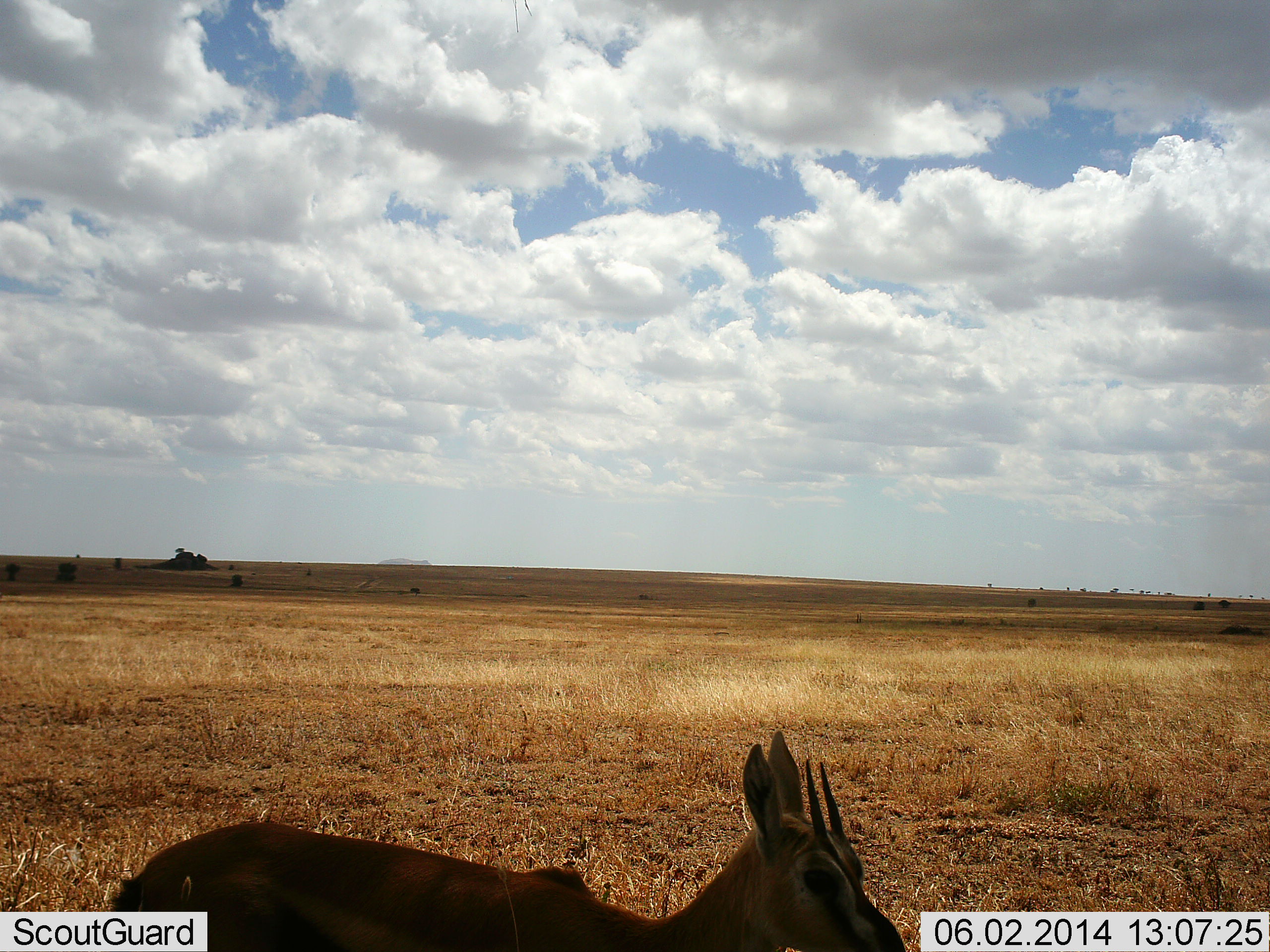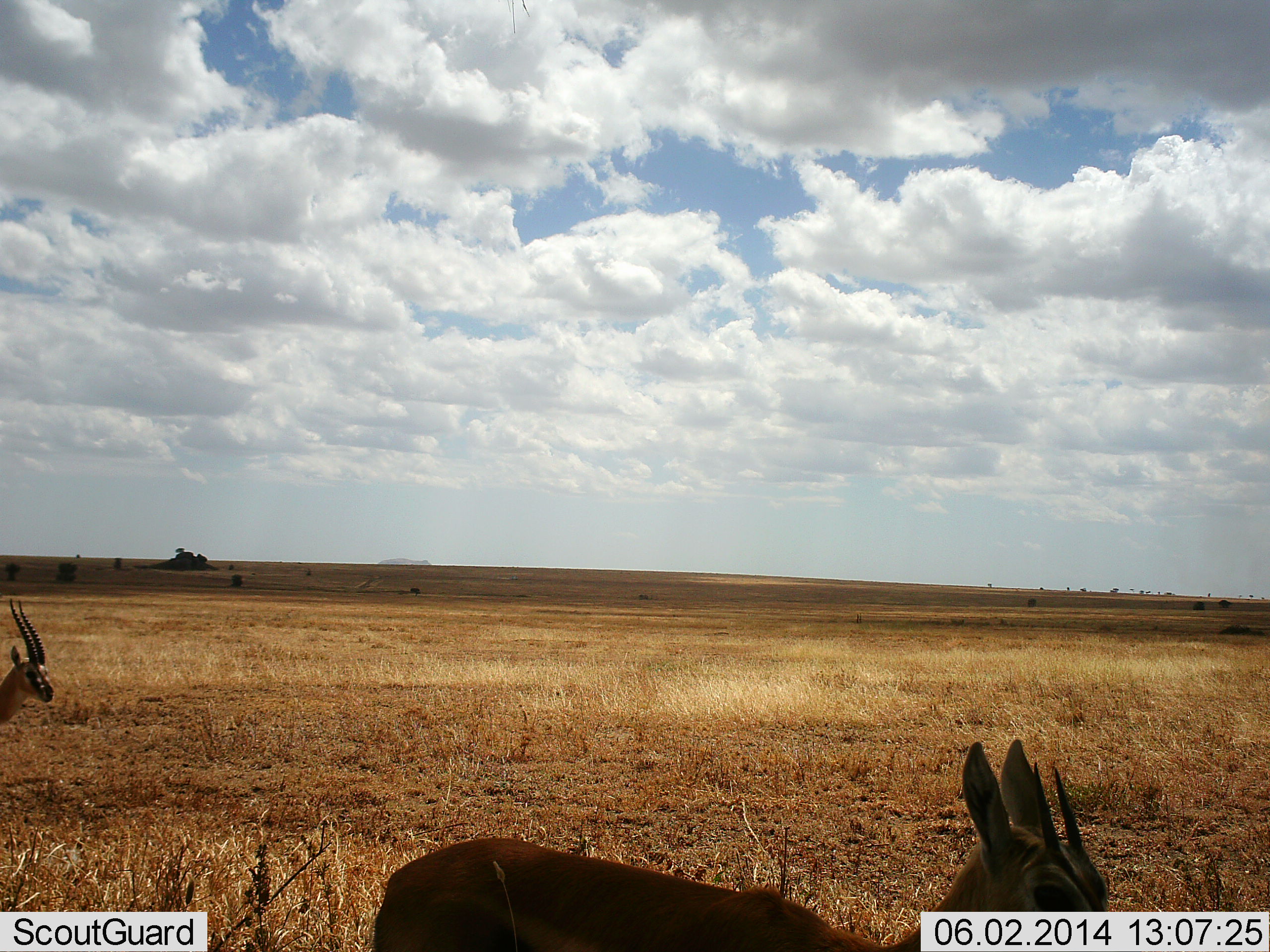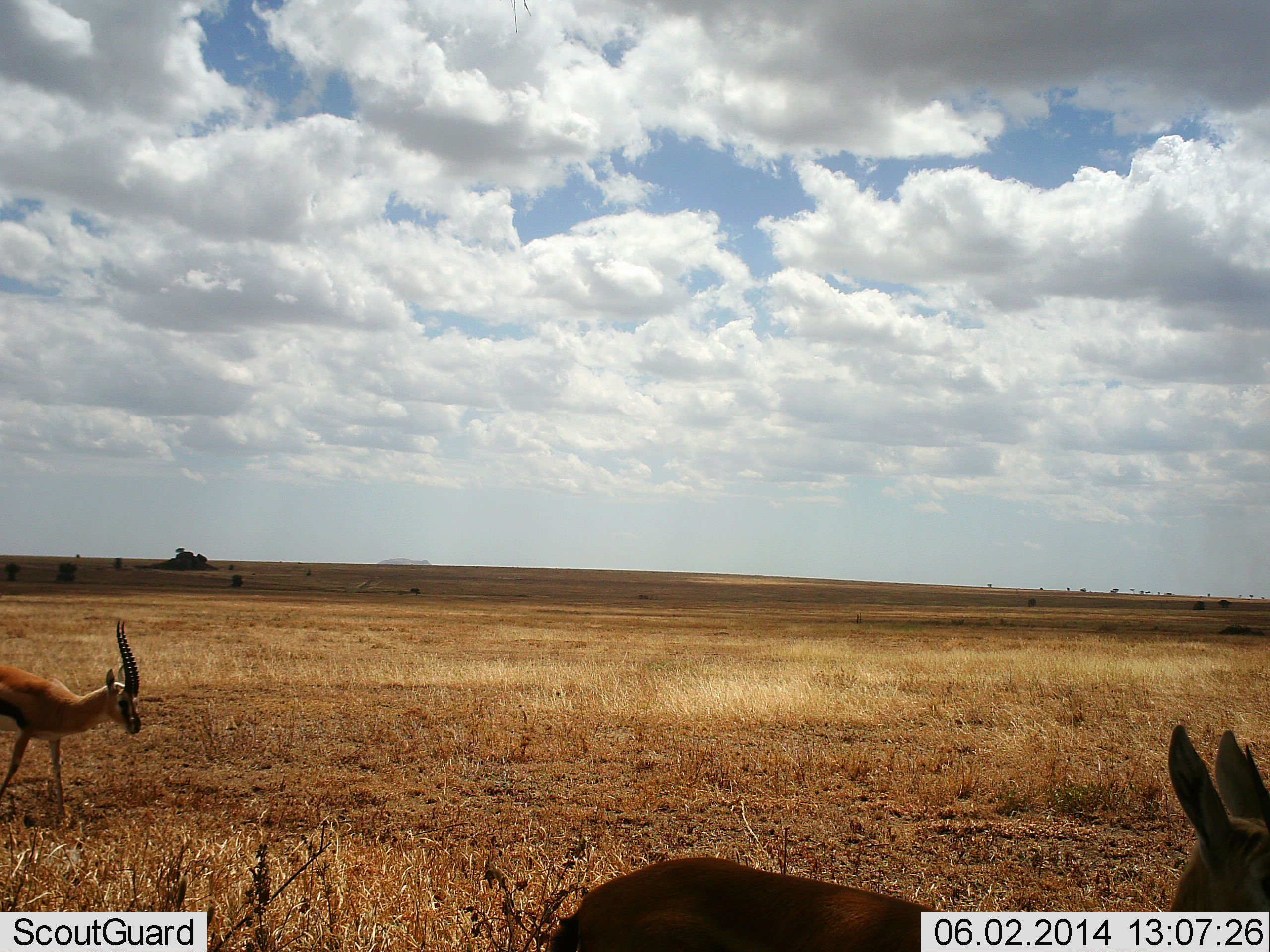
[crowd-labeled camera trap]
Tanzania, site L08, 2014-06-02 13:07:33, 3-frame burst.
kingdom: Animalia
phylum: Chordata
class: Mammalia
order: Artiodactyla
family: Bovidae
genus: Eudorcas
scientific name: Eudorcas thomsonii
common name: thomson's gazelle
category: gazellethomsons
Gazellethomsons (thomson's gazelle) (Eudorcas thomsonii), count 2. Behavior (volunteer vote fractions): standing 10%, resting 0%, moving 90%, interacting 0%. Young present (vote fraction): 0%. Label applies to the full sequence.